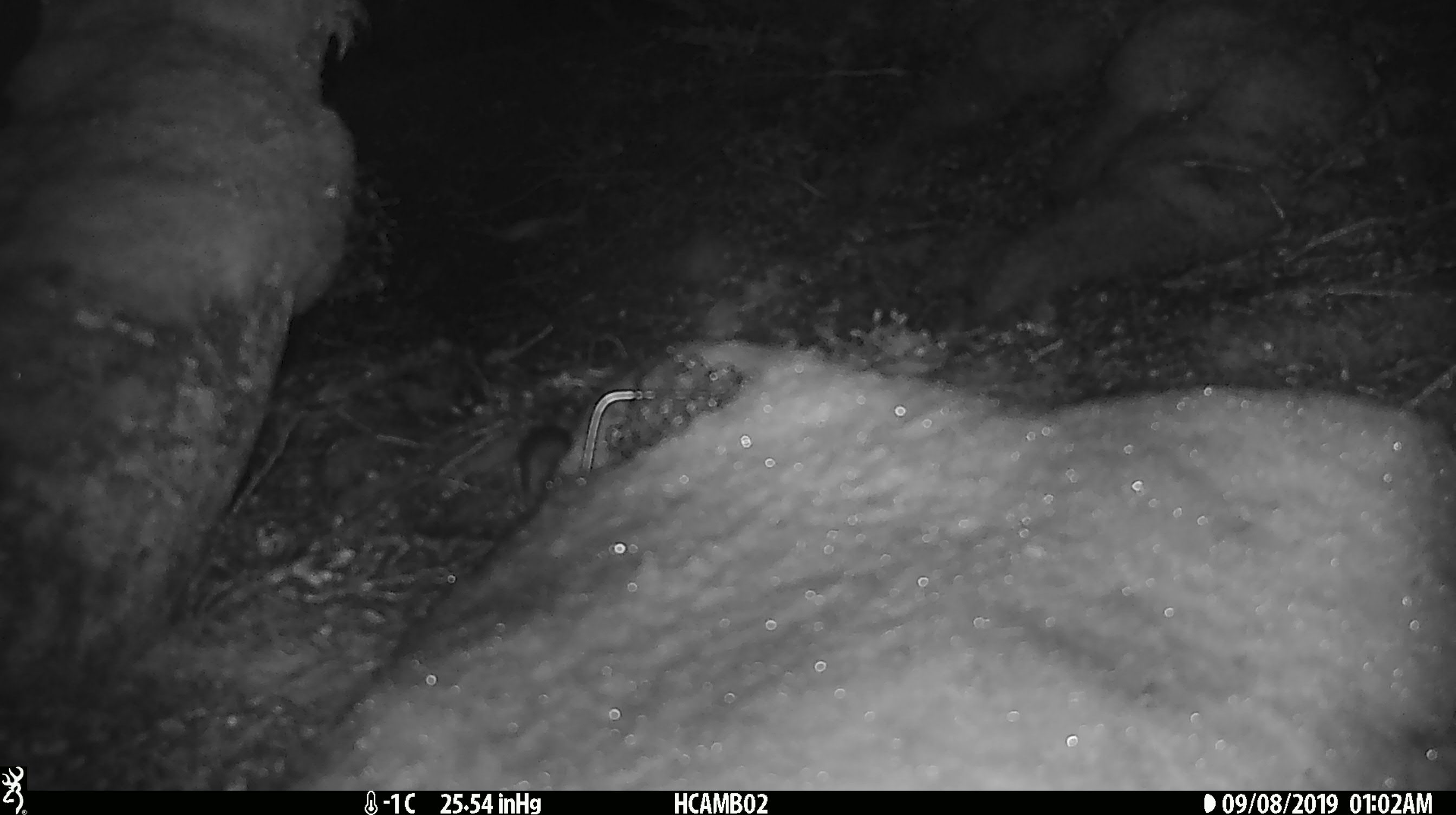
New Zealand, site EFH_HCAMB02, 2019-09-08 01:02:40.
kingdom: Animalia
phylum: Chordata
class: Mammalia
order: Rodentia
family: Muridae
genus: Mus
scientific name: Mus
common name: mouse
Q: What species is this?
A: Mouse (Mus).